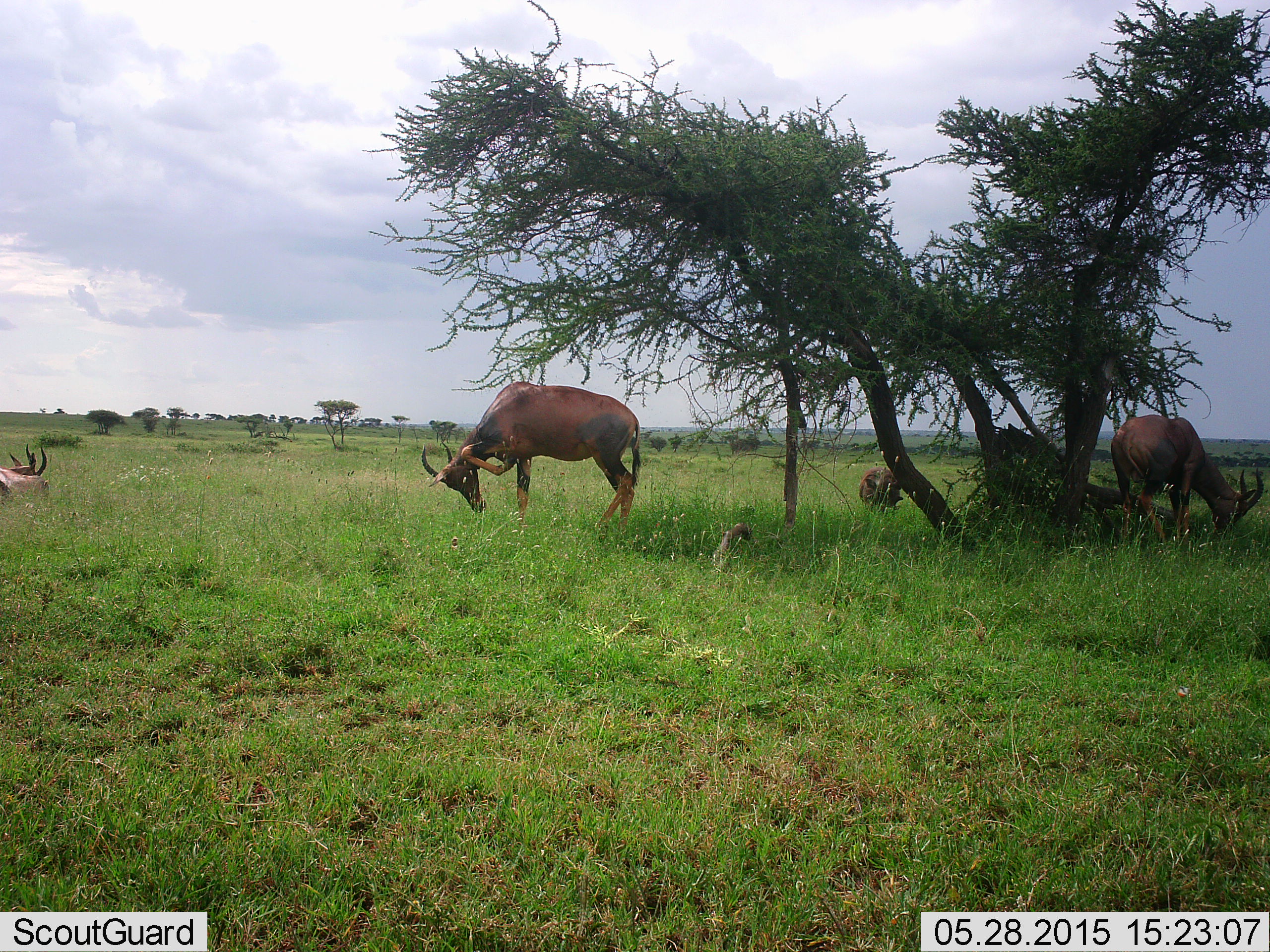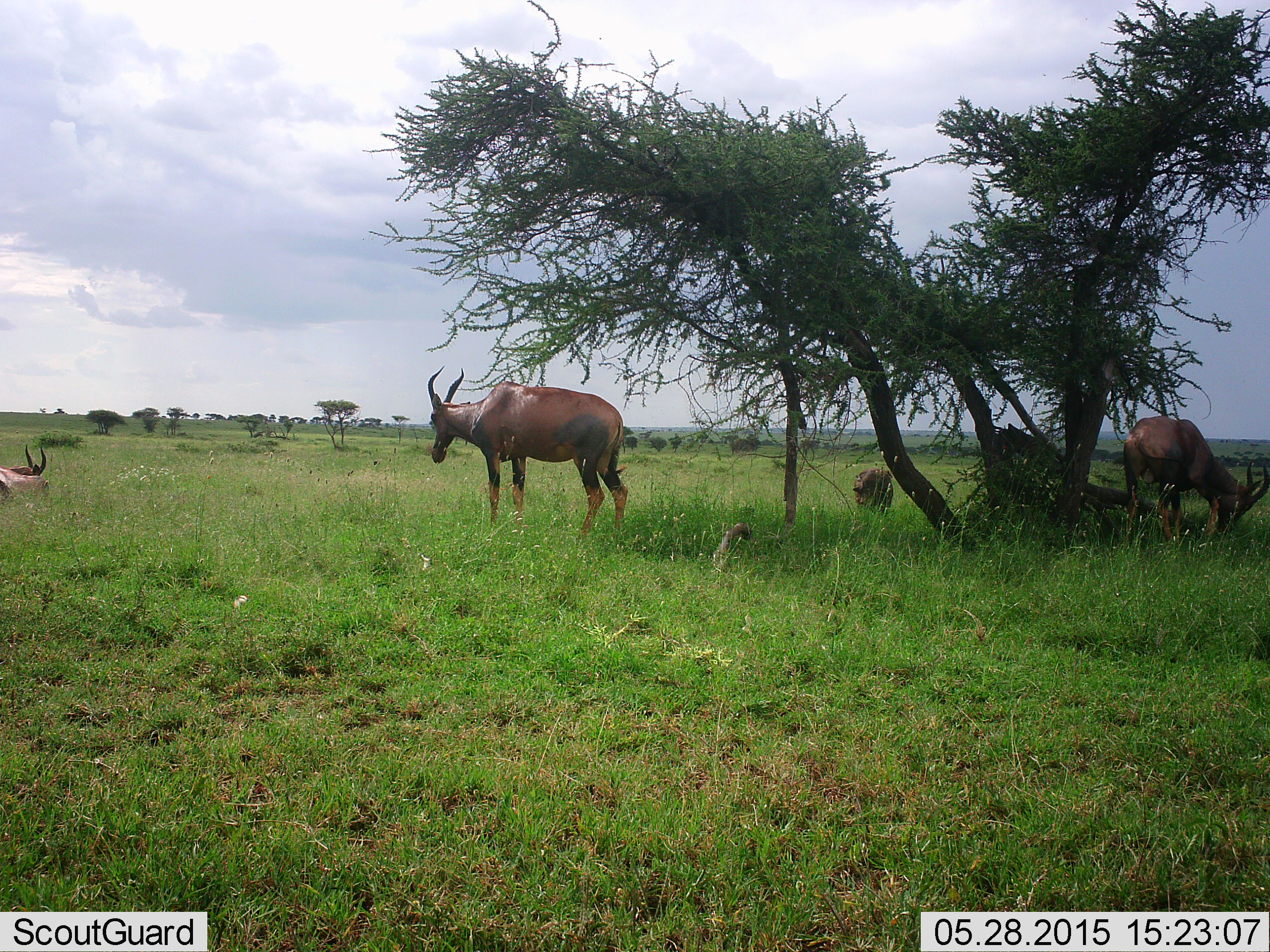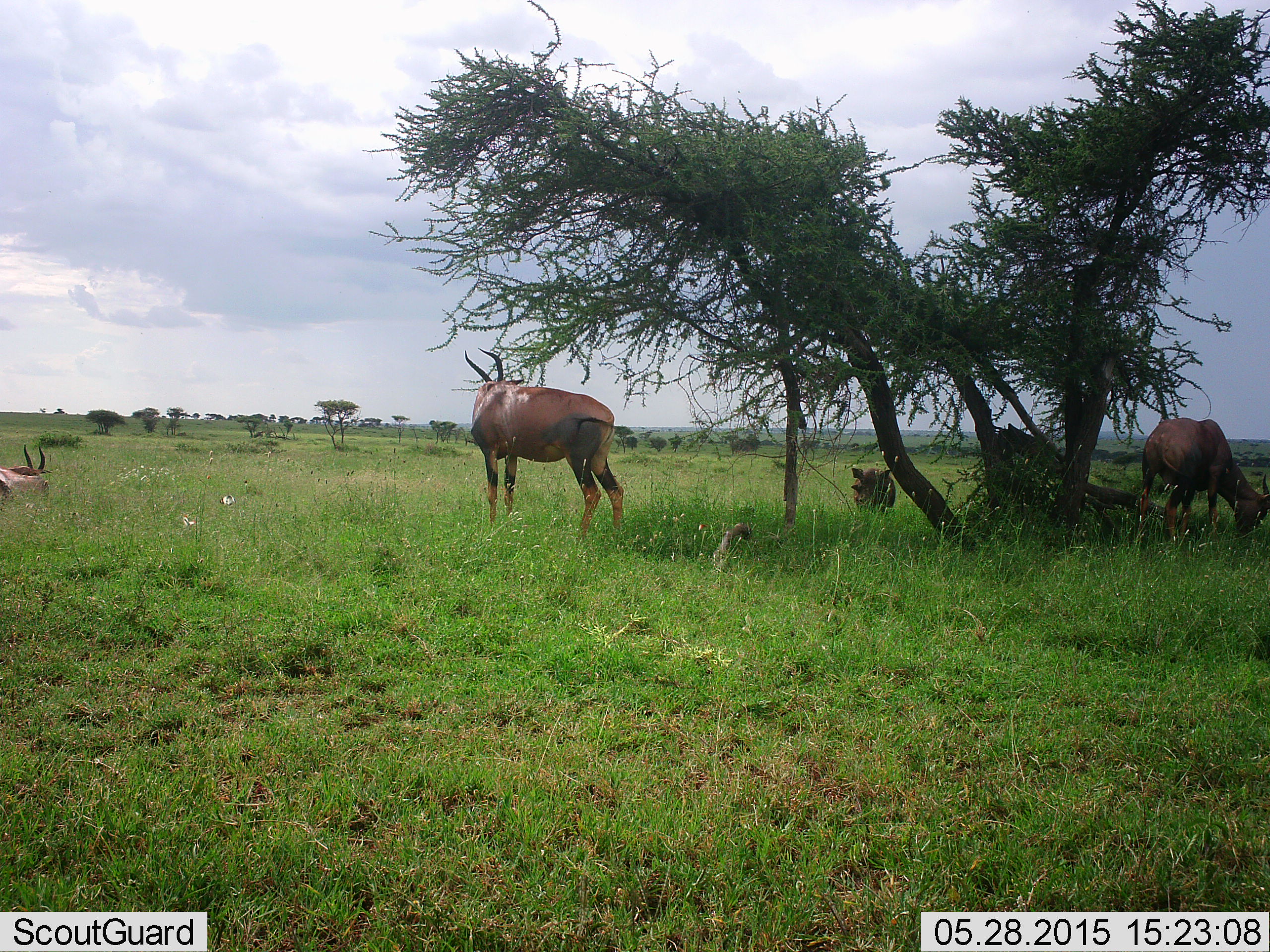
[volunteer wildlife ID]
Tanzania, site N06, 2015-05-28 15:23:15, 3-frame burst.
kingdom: Animalia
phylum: Chordata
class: Mammalia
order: Artiodactyla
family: Bovidae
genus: Damaliscus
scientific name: Damaliscus lunatus jimela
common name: topi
Topi (Damaliscus lunatus jimela), count 4. Behavior (volunteer vote fractions): standing 94%, resting 94%, moving 12%, interacting 0%. Young present (vote fraction): 0%. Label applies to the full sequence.